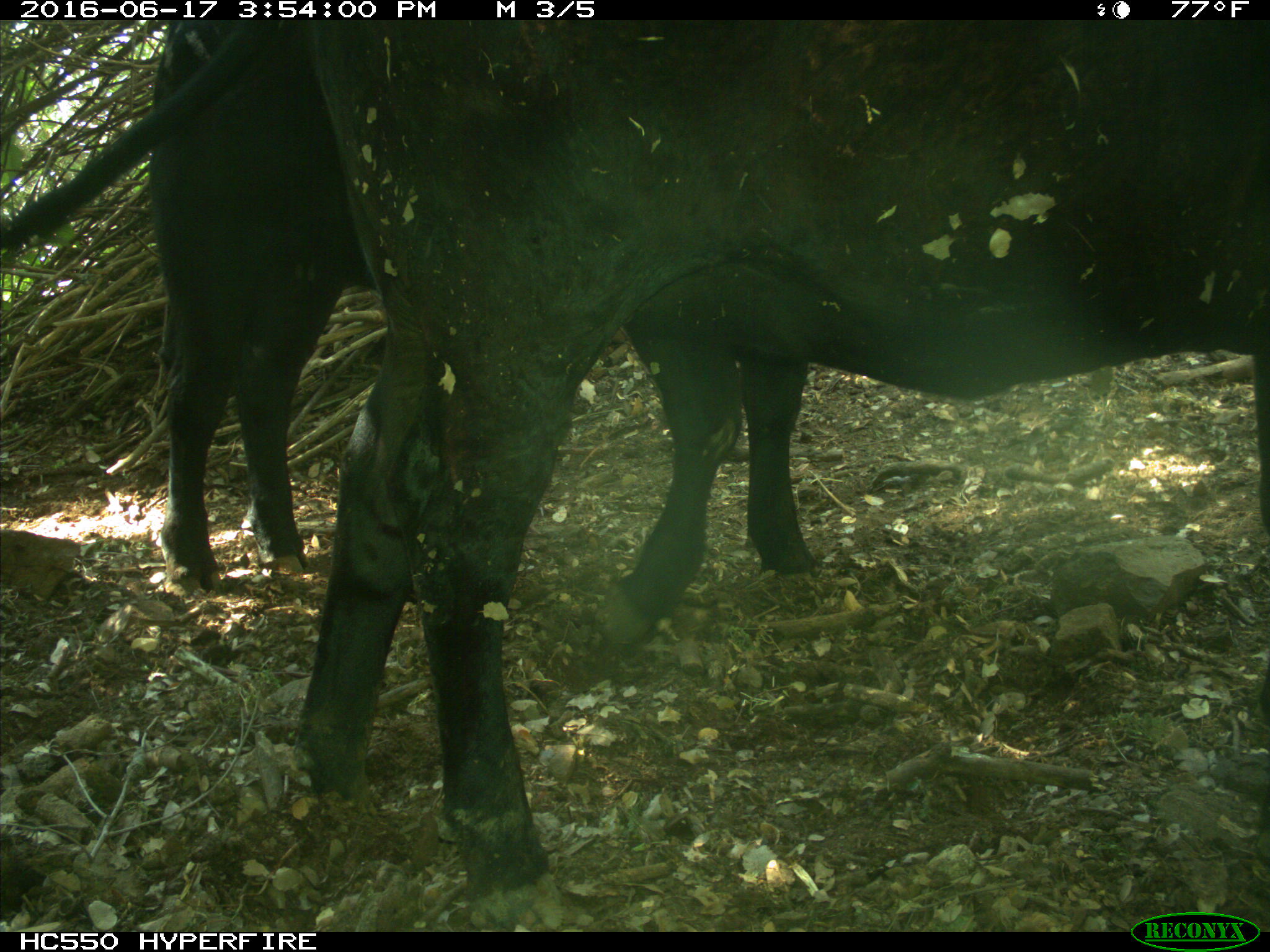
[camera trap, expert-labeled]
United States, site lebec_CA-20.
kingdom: Animalia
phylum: Chordata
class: Mammalia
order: Artiodactyla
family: Bovidae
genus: Bos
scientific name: Bos taurus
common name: domestic cow